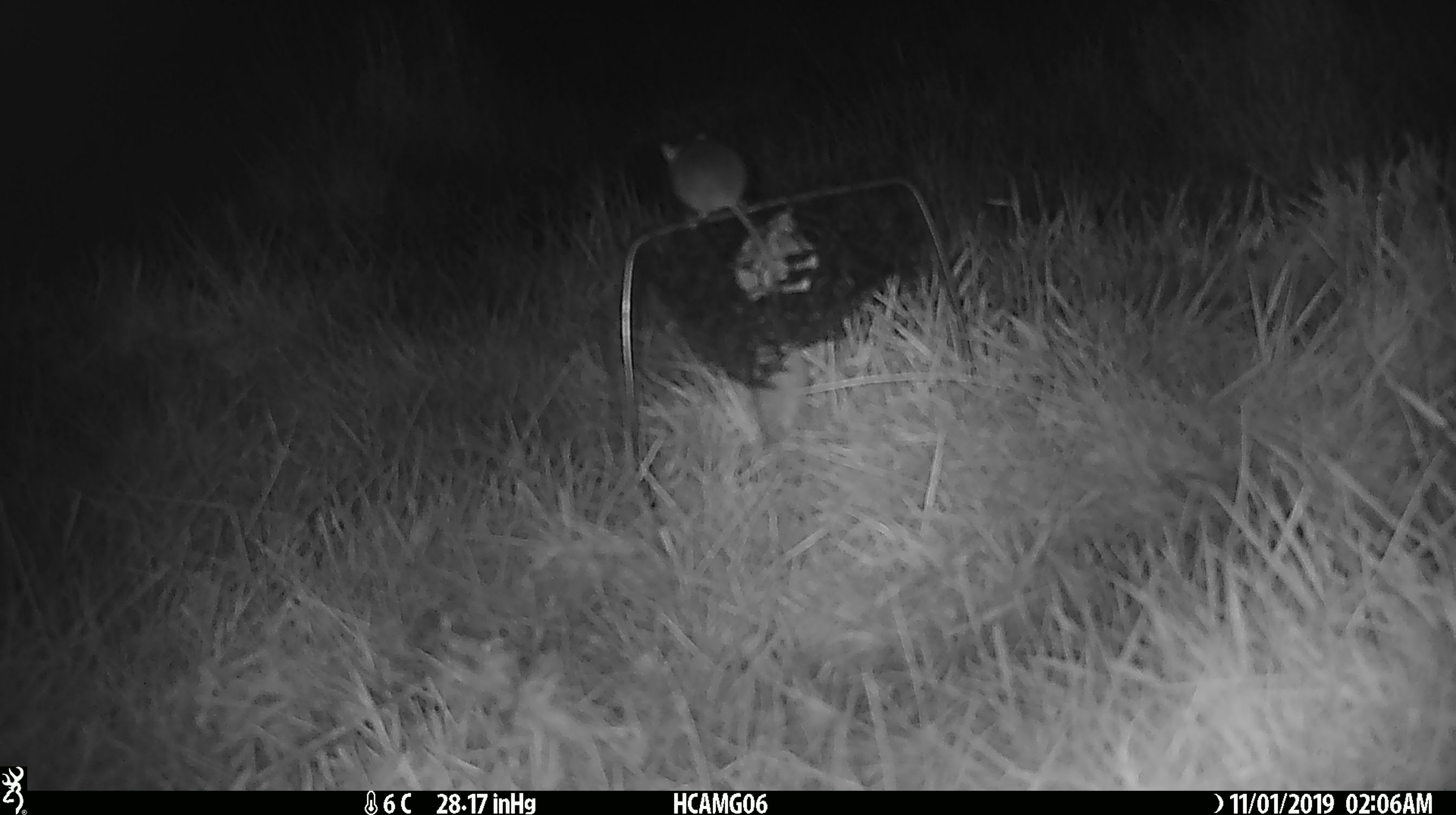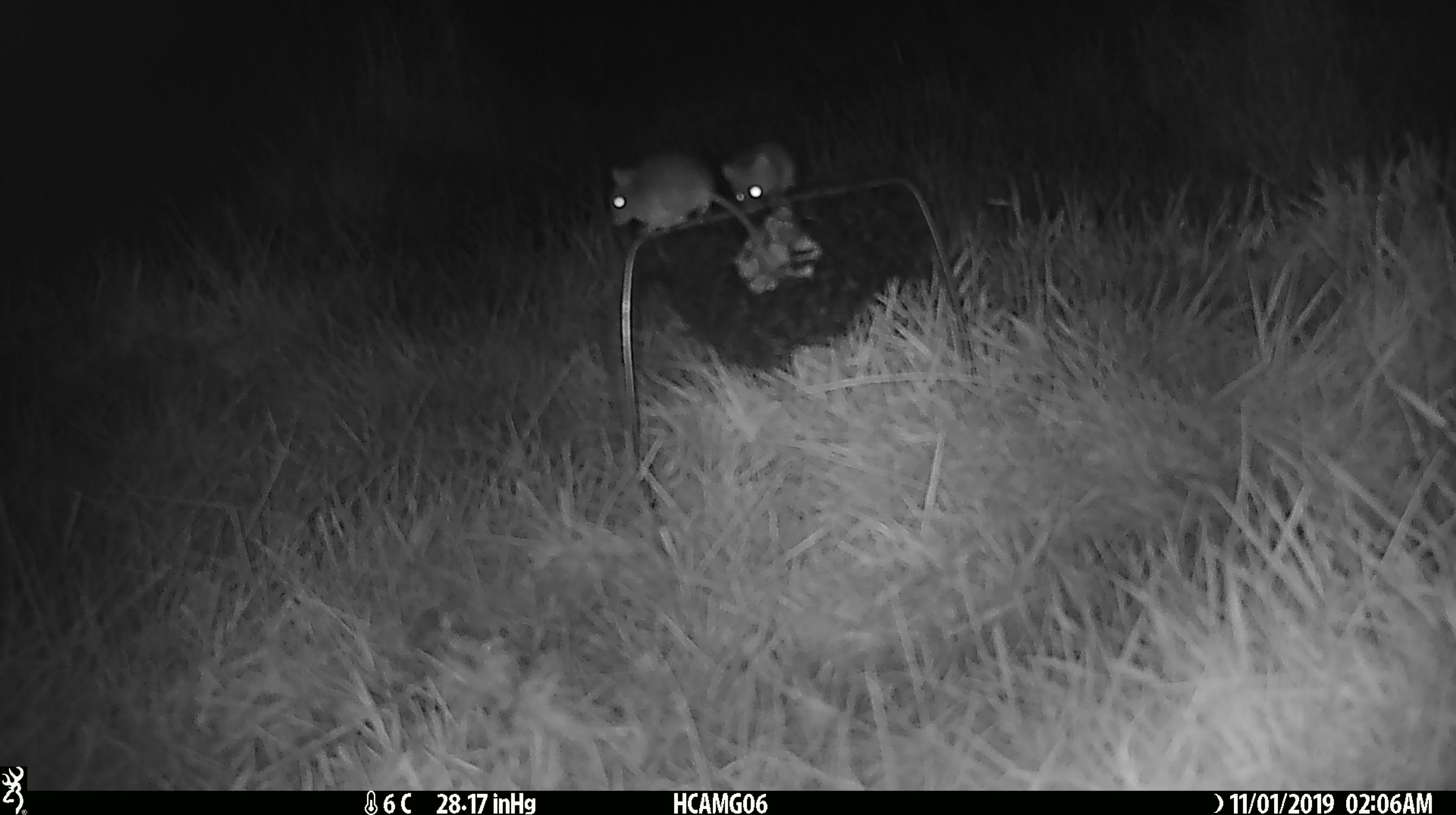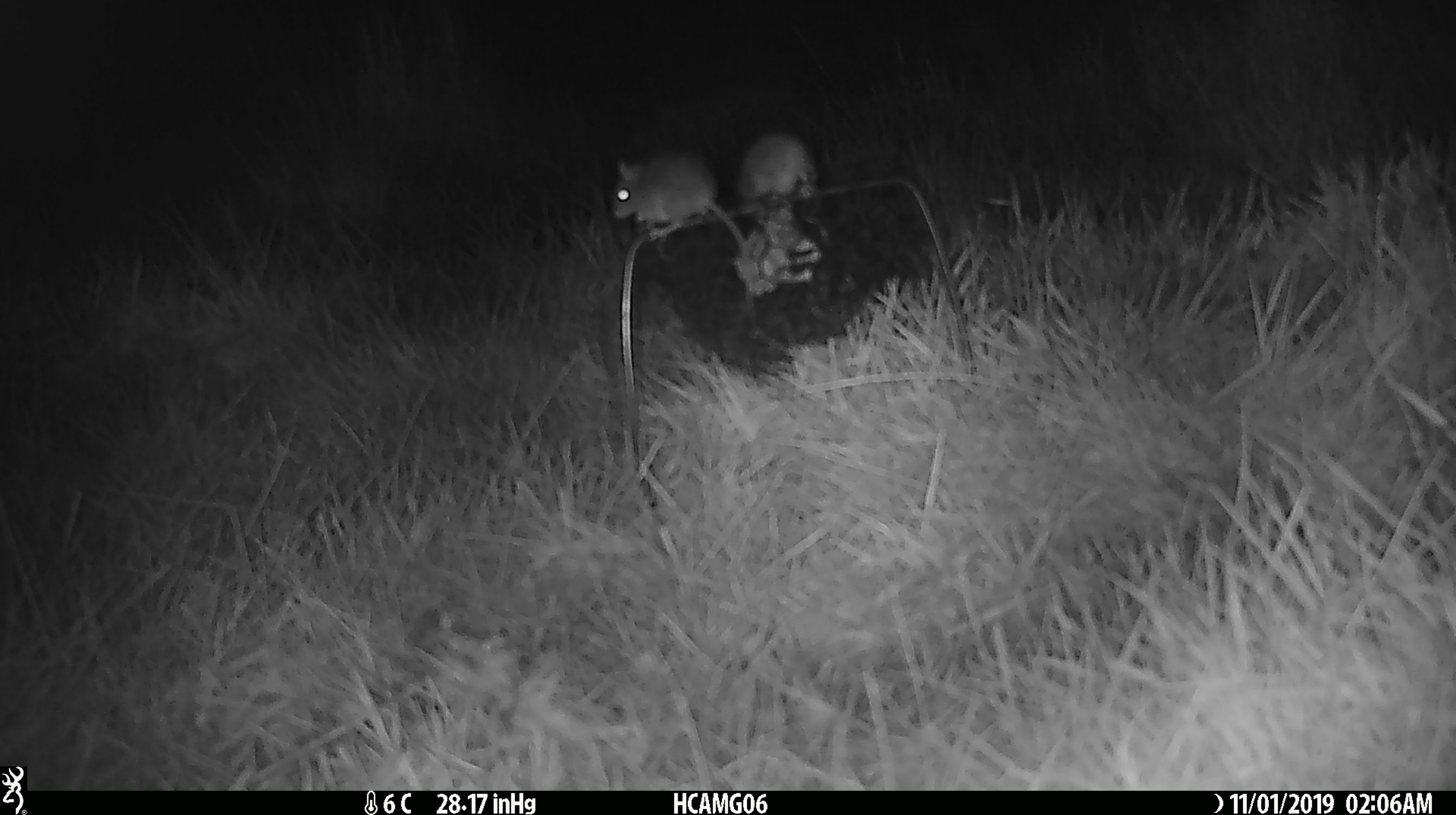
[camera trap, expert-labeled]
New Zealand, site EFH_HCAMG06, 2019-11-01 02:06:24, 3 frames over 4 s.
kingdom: Animalia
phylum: Chordata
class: Mammalia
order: Rodentia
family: Muridae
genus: Mus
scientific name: Mus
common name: mouse